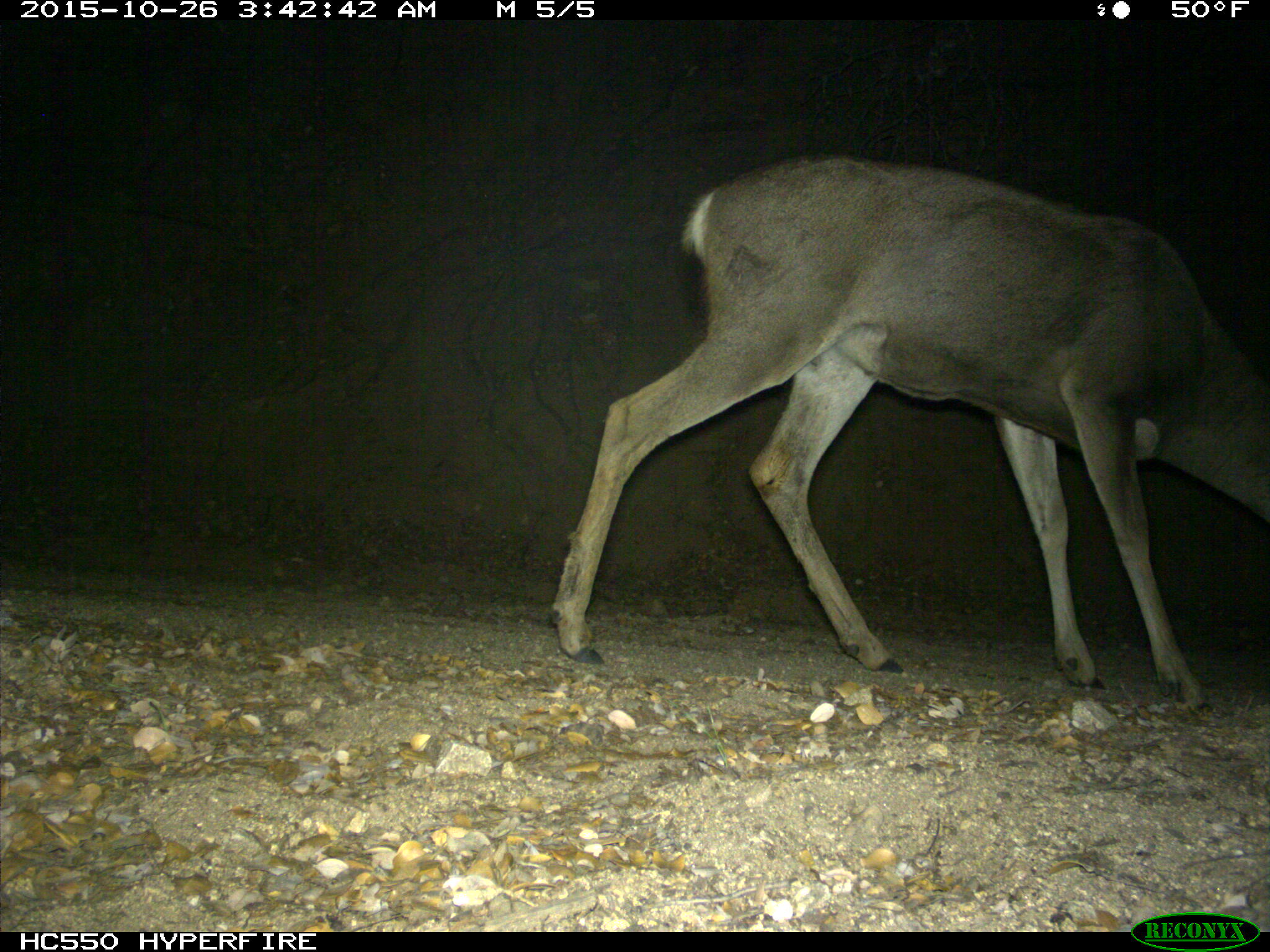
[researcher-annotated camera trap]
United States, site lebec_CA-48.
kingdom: Animalia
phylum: Chordata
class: Mammalia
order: Artiodactyla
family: Cervidae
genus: Odocoileus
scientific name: Odocoileus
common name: deer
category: unidentified deer